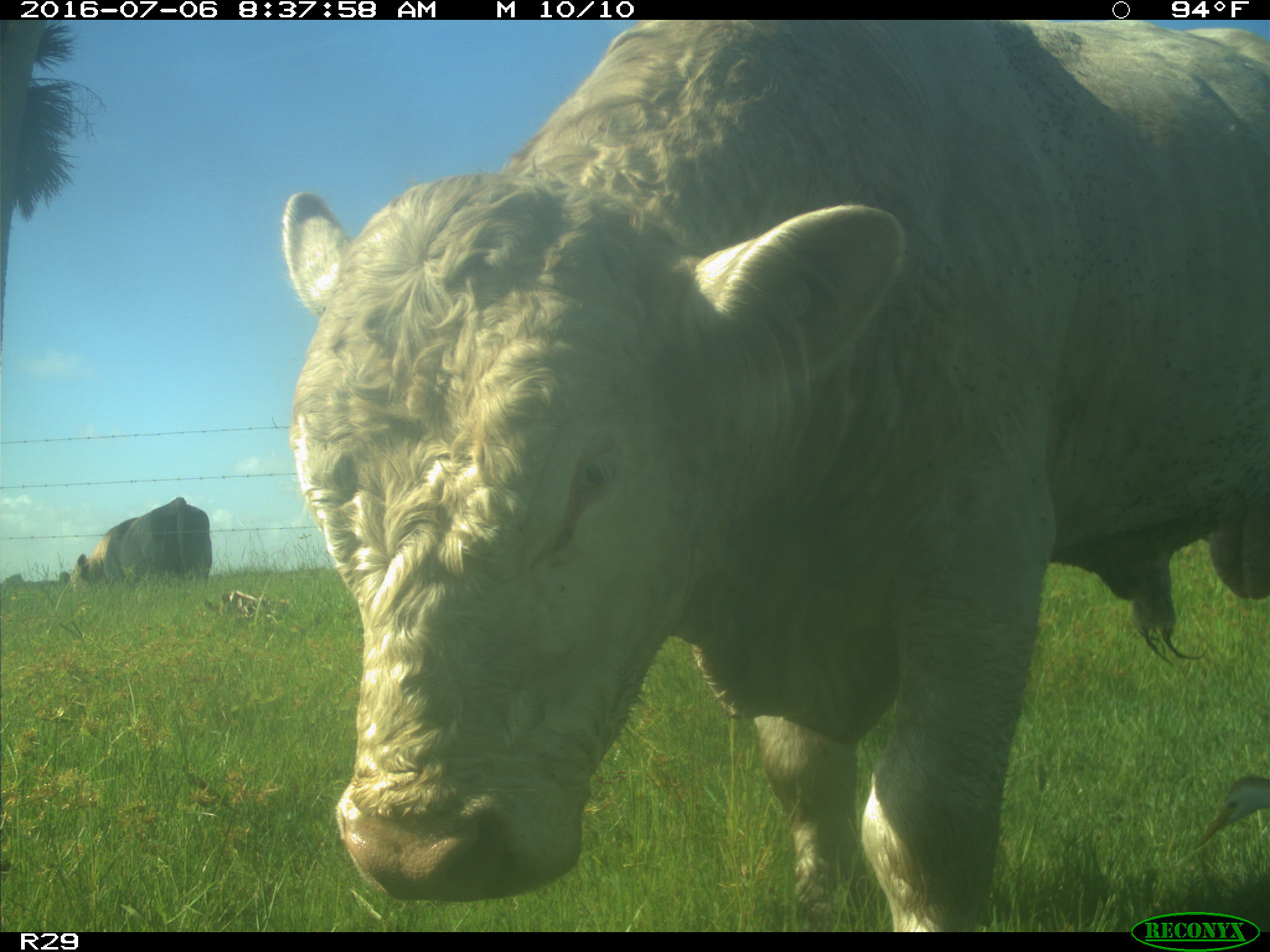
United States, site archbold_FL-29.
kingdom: Animalia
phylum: Chordata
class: Mammalia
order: Artiodactyla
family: Bovidae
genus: Bos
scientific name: Bos taurus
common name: domestic cow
Bos taurus (domestic cow).